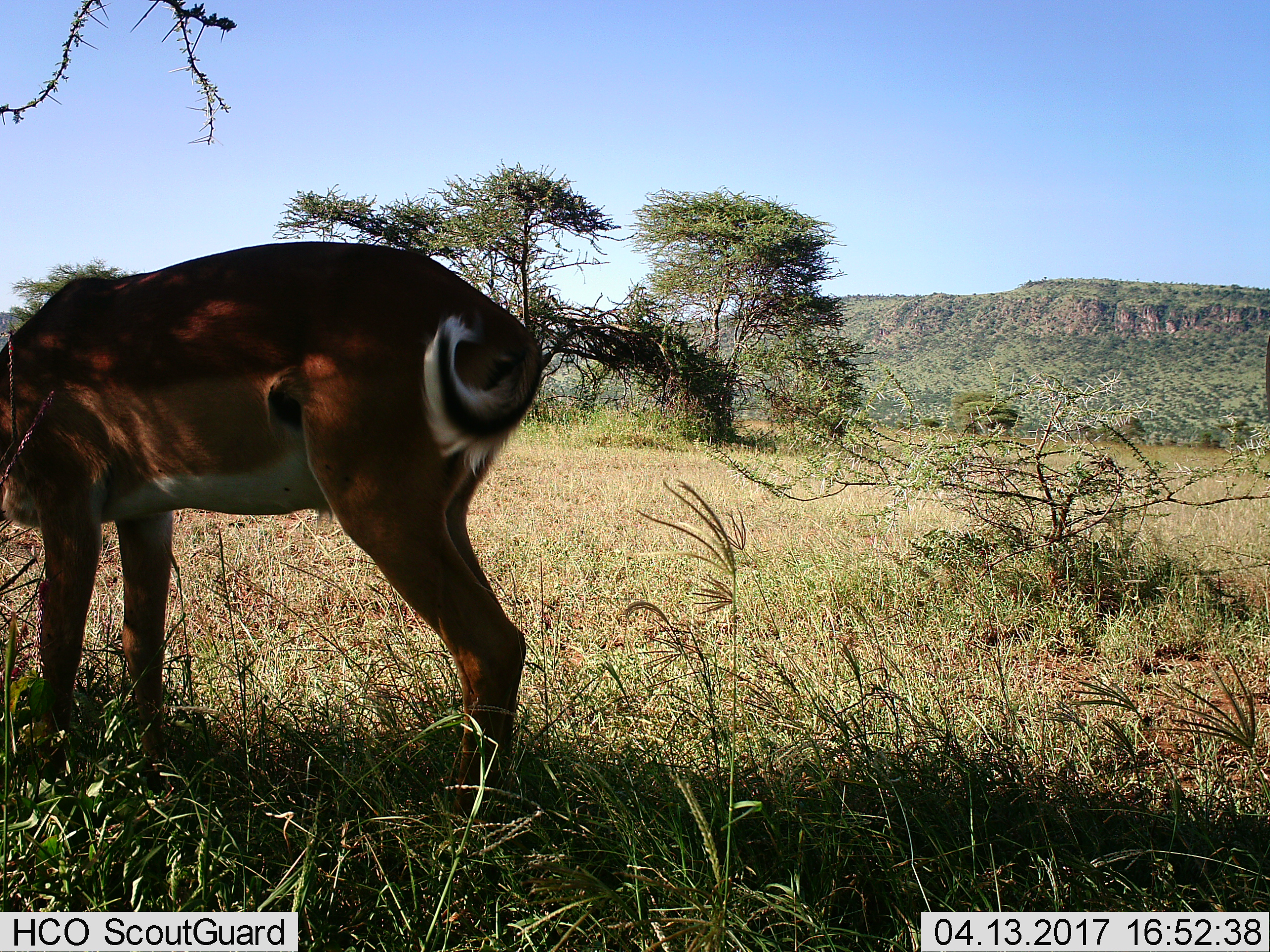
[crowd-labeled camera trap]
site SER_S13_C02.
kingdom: Animalia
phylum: Chordata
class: Mammalia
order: Artiodactyla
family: Bovidae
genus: Aepyceros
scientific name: Aepyceros melampus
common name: impala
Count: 1.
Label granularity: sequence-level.